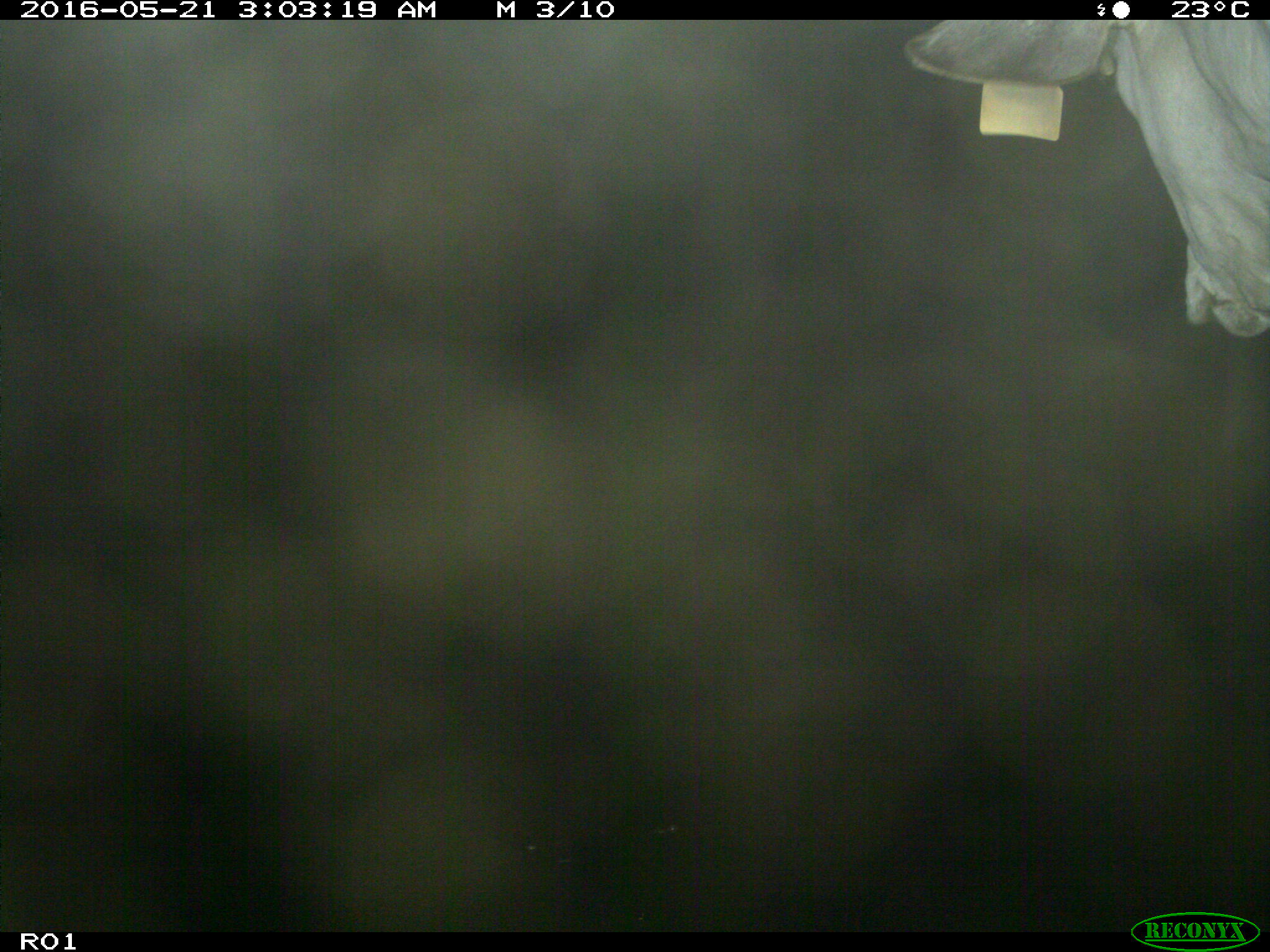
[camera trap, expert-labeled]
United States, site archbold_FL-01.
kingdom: Animalia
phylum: Chordata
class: Mammalia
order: Artiodactyla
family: Bovidae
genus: Bos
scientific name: Bos taurus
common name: domestic cow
Bos taurus (domestic cow).